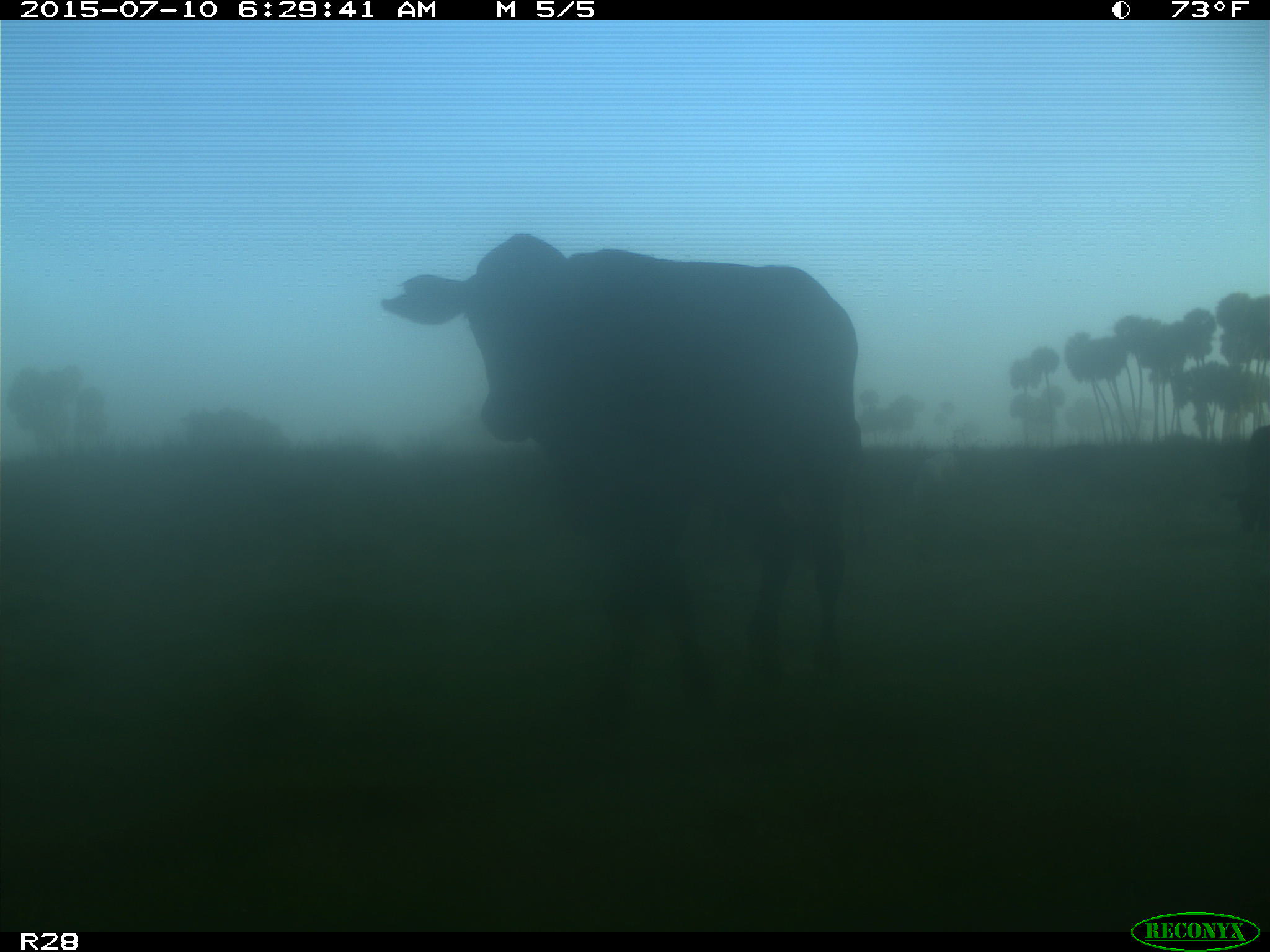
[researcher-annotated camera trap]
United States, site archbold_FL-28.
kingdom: Animalia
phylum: Chordata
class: Mammalia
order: Artiodactyla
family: Bovidae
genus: Bos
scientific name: Bos taurus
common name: domestic cow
Bos taurus (domestic cow).